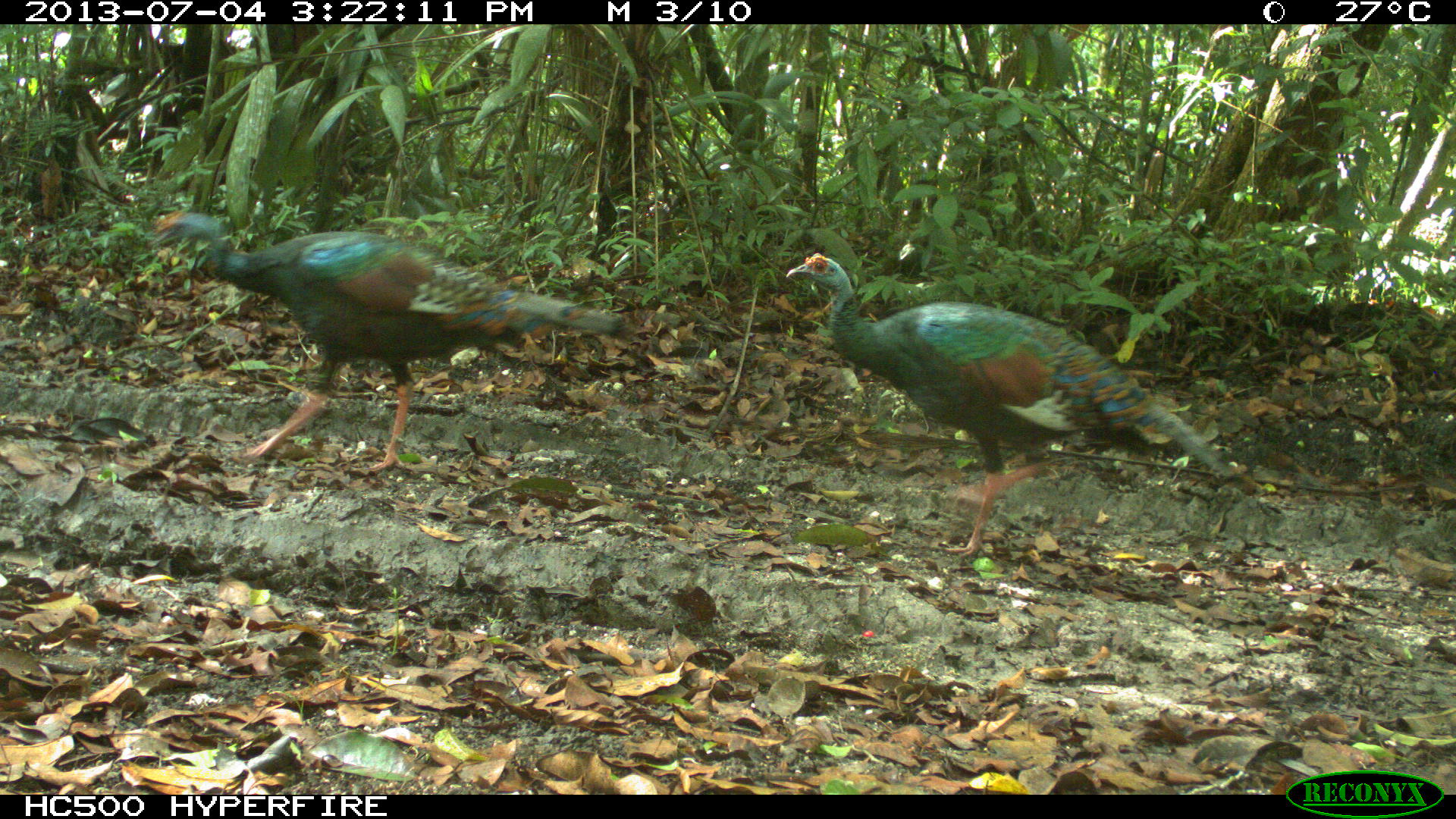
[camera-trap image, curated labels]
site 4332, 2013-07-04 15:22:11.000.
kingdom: Animalia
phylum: Chordata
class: Aves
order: Galliformes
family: Phasianidae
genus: Meleagris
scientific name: Meleagris ocellata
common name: ocellated turkey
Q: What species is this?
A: Meleagris ocellata (ocellated turkey).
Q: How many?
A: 2.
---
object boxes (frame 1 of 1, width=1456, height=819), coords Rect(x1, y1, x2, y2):
meleagris ocellata: Rect(784, 251, 1263, 556); Rect(149, 210, 626, 471)